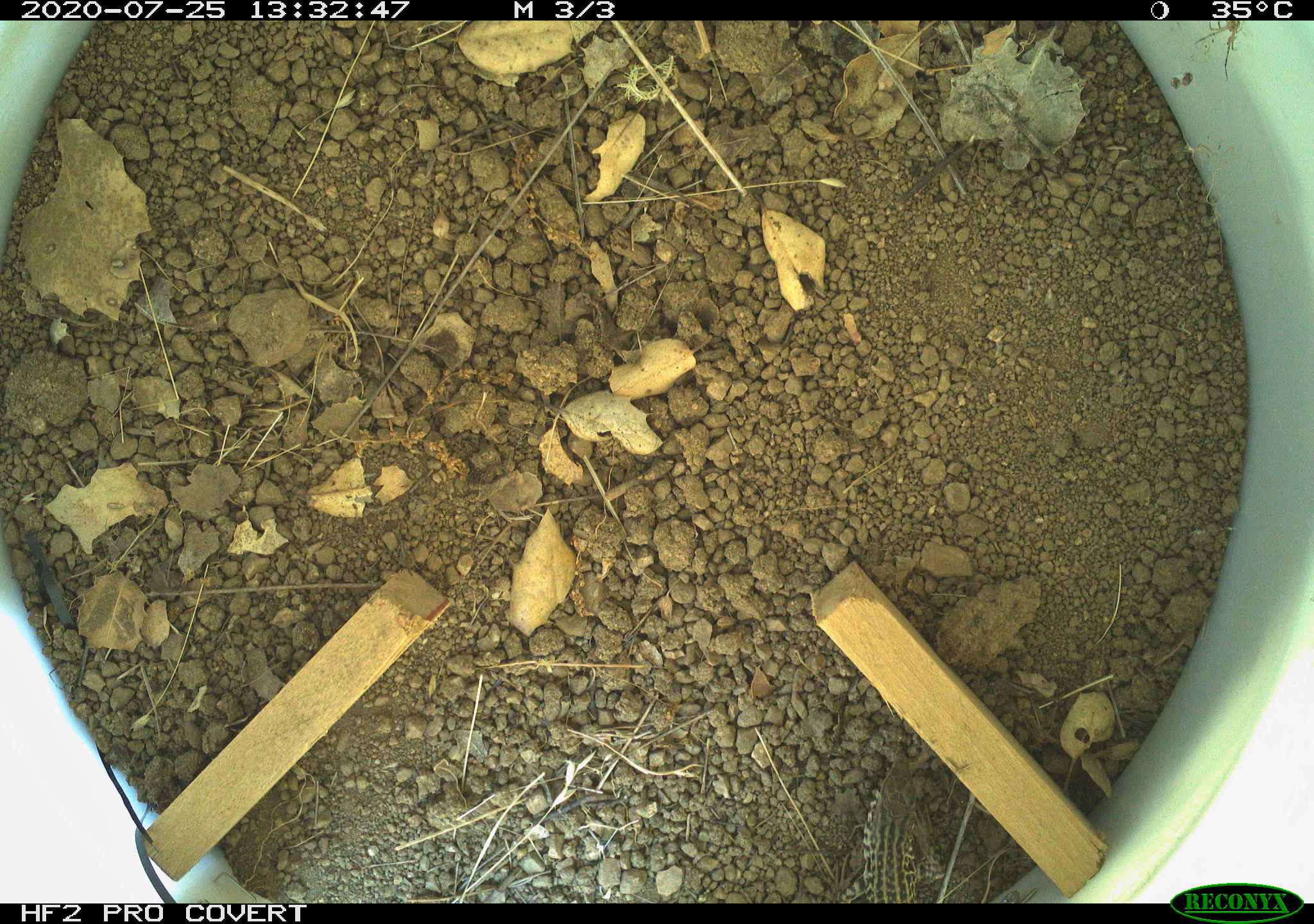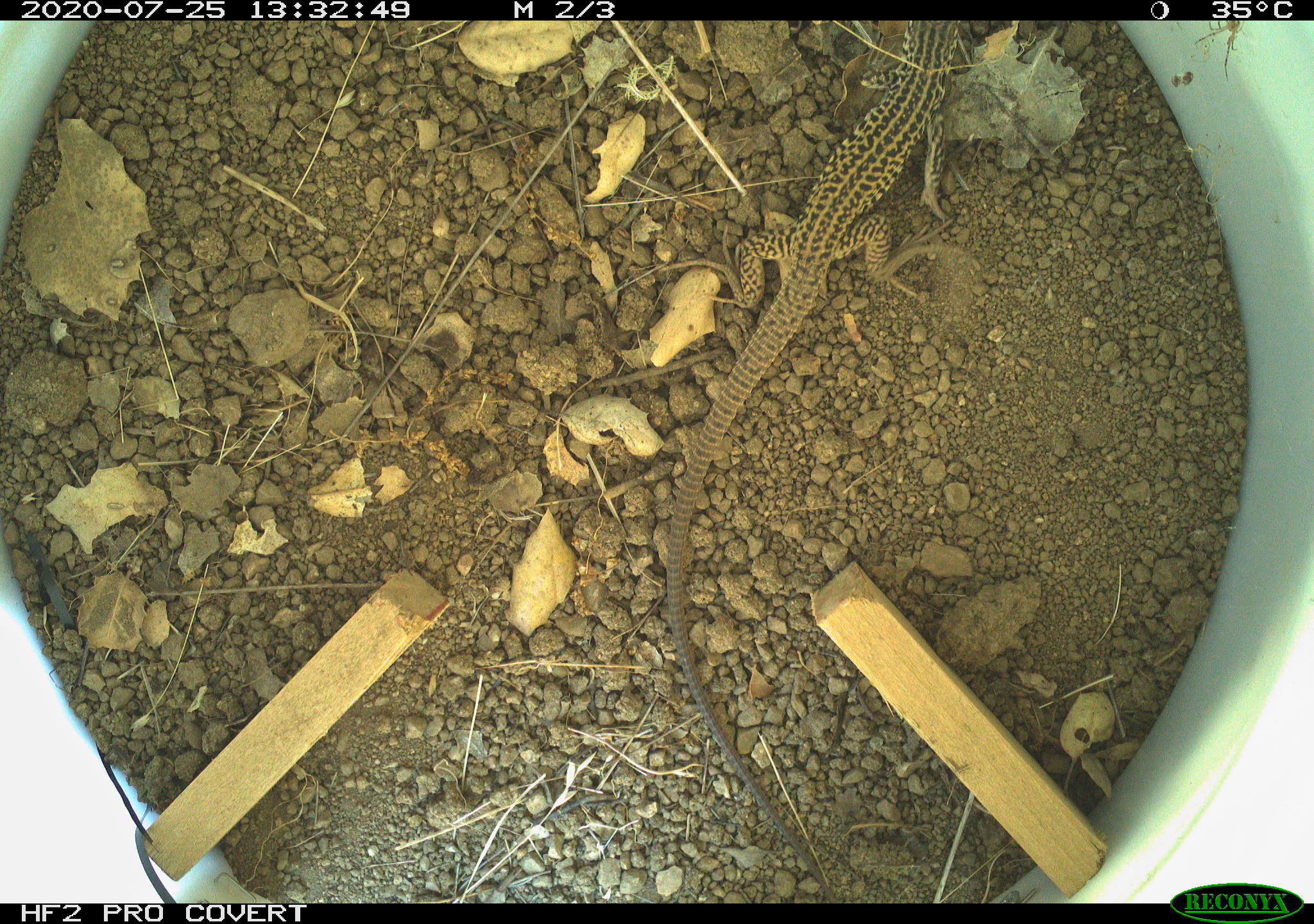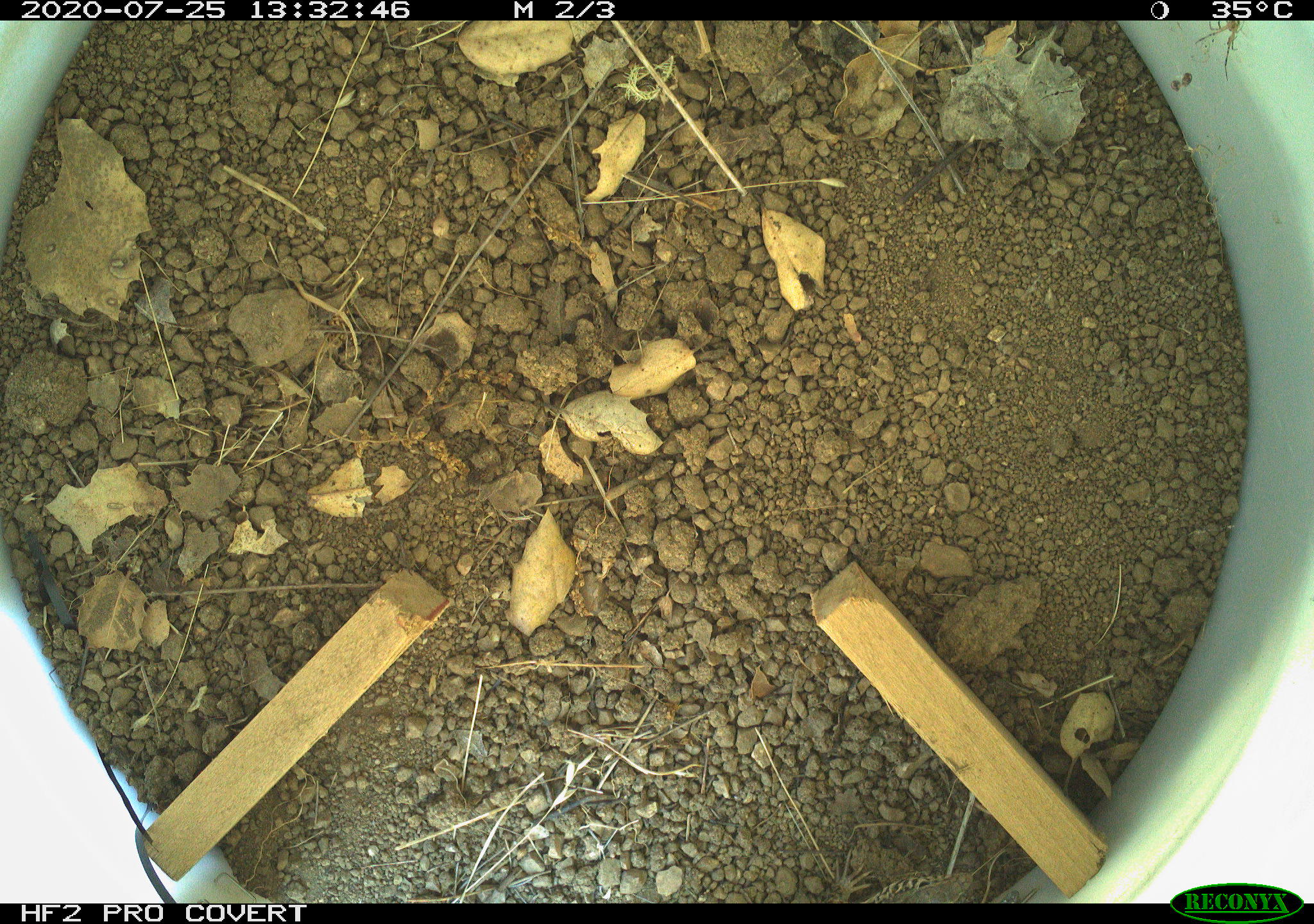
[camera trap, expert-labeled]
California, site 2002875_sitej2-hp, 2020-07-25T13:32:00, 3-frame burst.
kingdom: Animalia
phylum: Chordata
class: Reptilia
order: Squamata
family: Teiidae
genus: Aspidoscelis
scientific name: Aspidoscelis tigris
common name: western whiptail